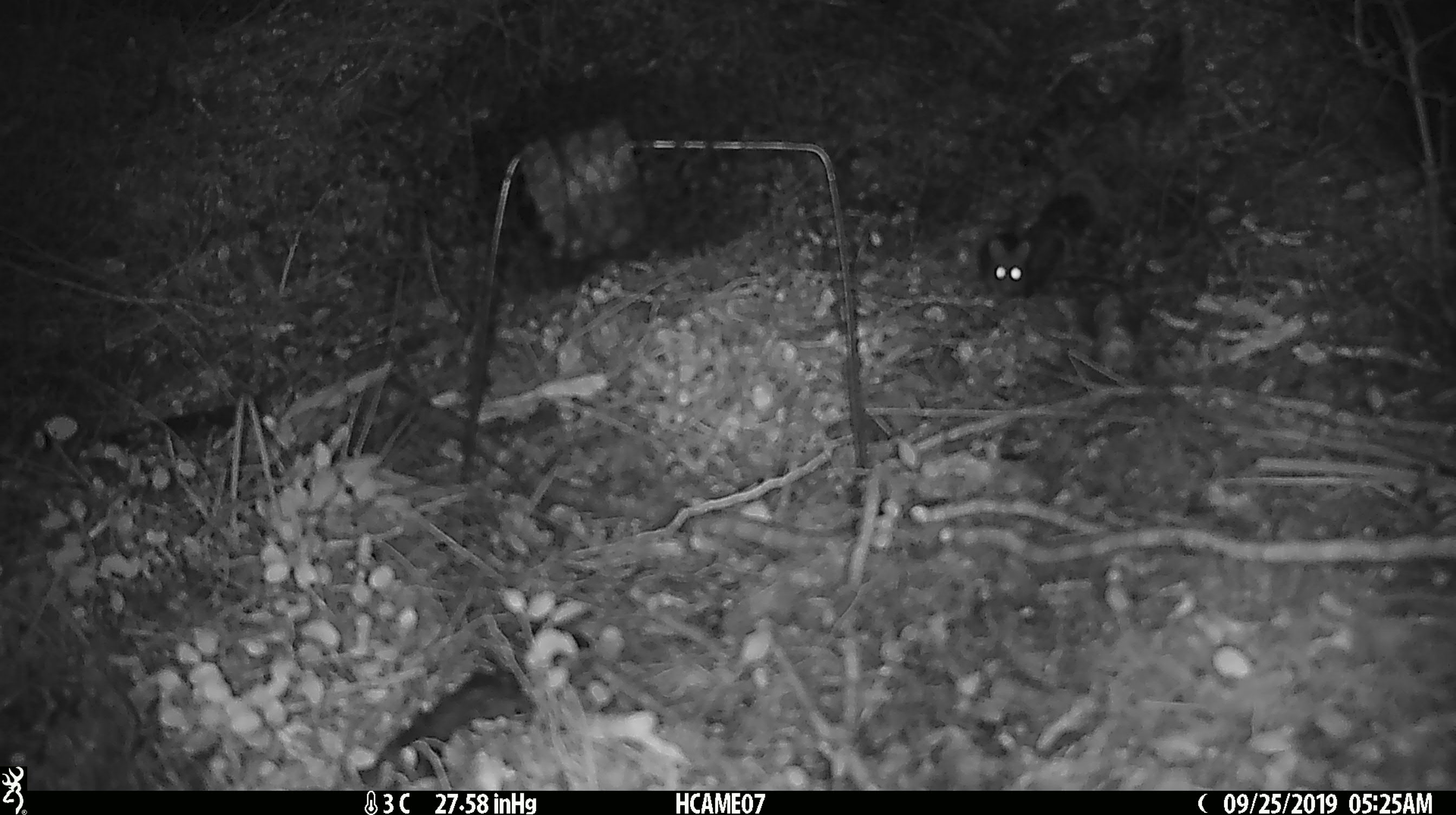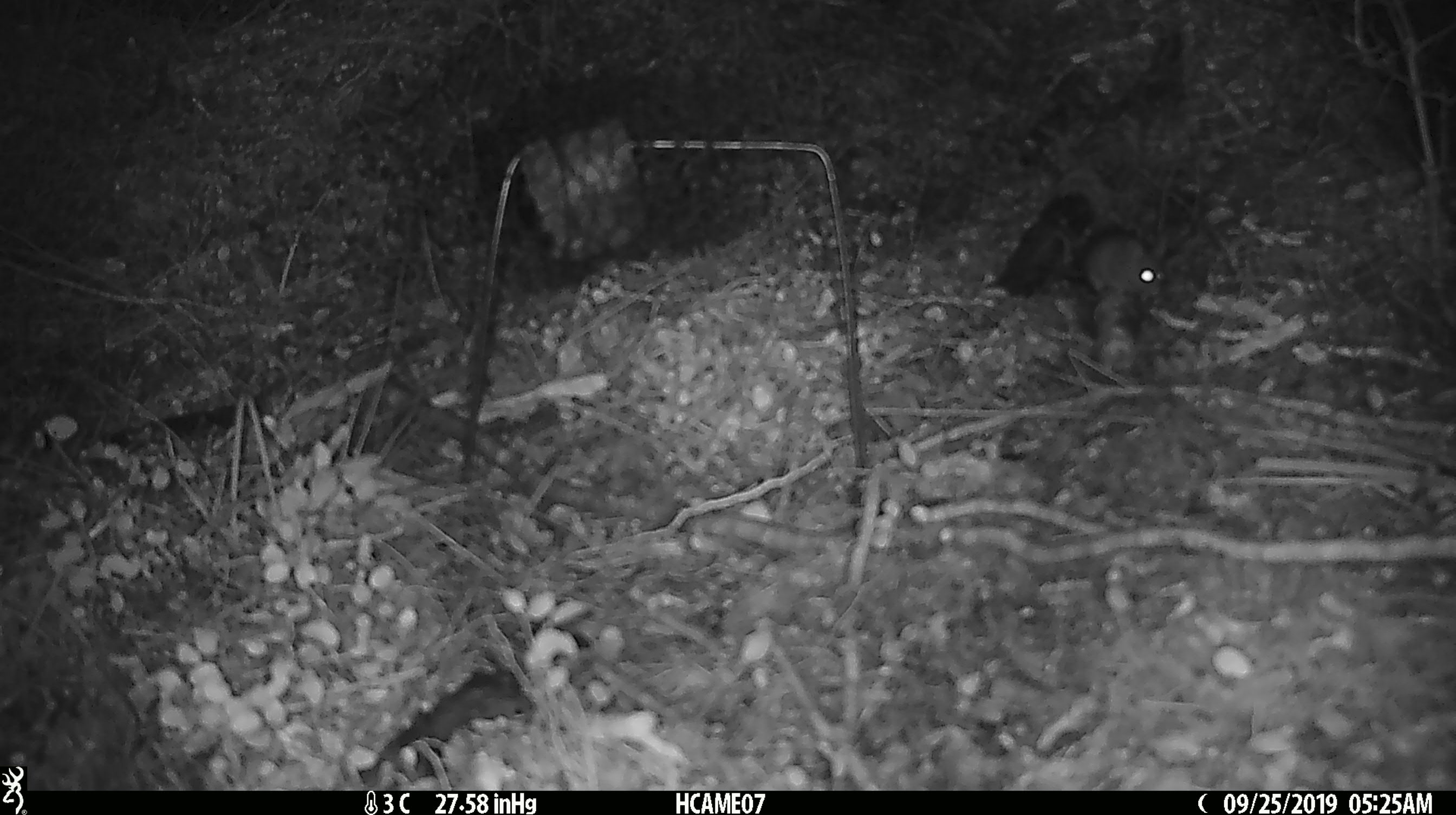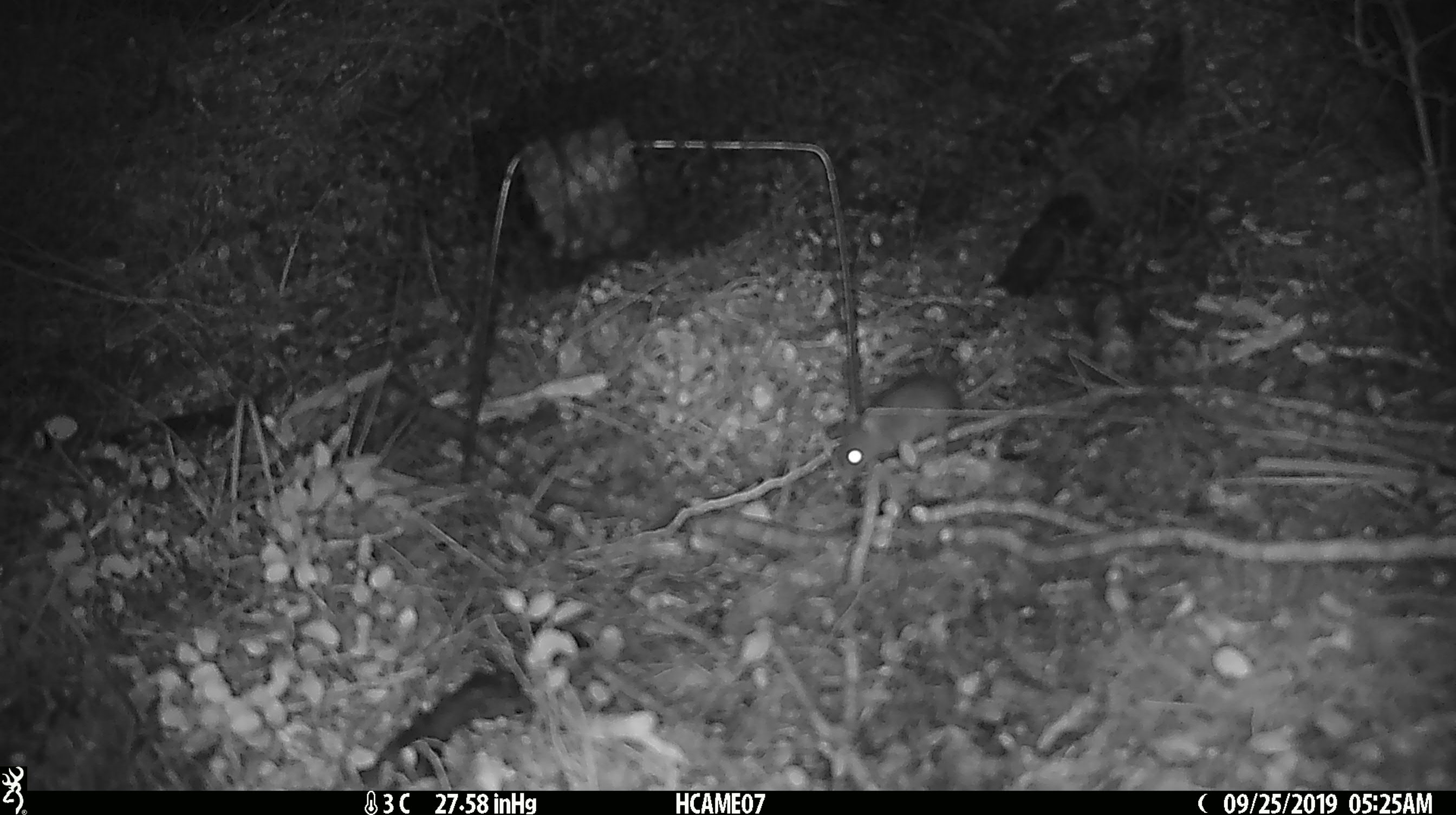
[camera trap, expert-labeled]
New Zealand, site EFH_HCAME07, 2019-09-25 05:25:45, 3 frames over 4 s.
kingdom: Animalia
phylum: Chordata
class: Mammalia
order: Rodentia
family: Muridae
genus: Mus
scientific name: Mus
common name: mouse